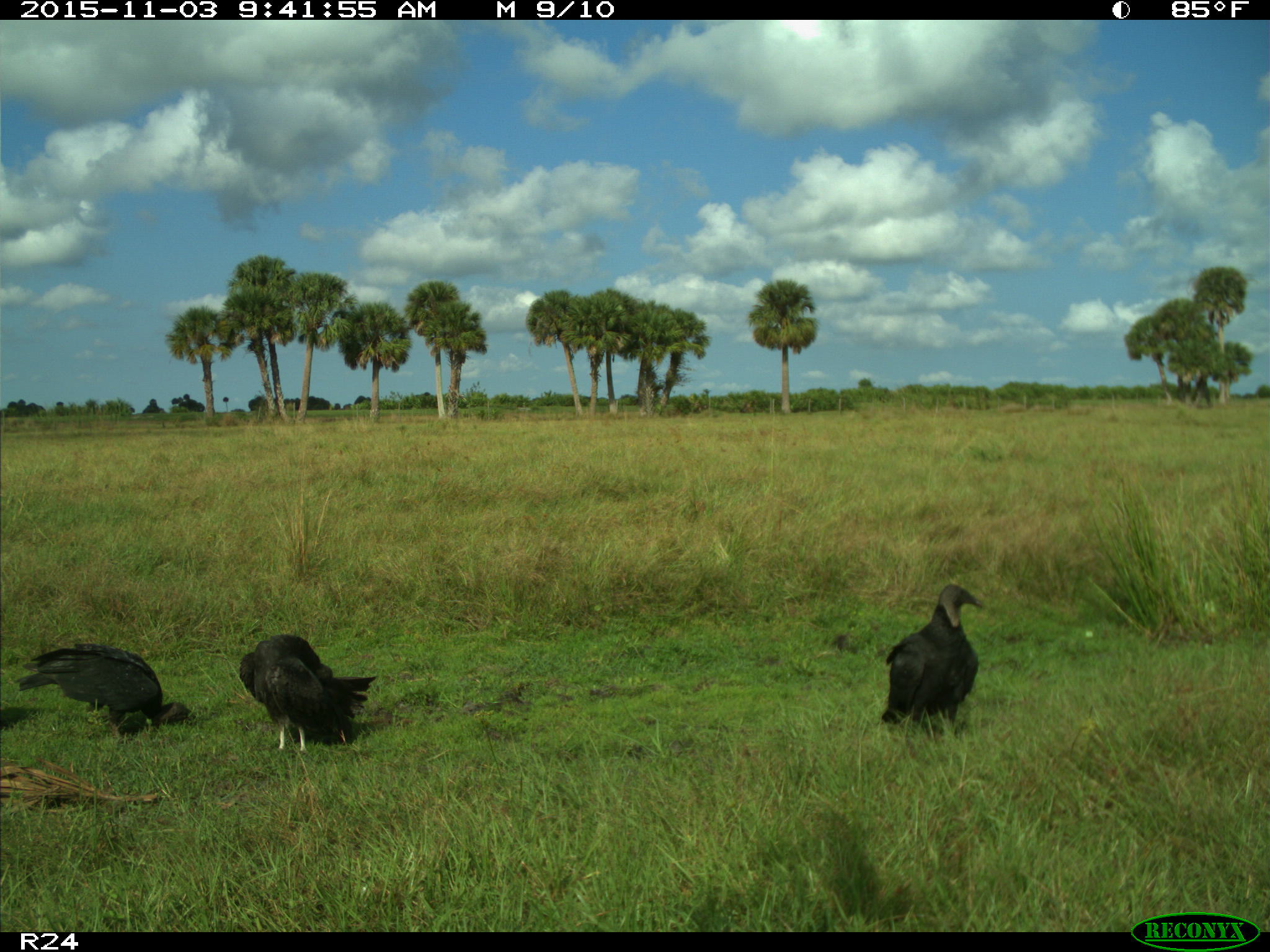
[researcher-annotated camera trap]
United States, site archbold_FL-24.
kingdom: Animalia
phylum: Chordata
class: Aves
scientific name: Aves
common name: birds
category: unidentified bird